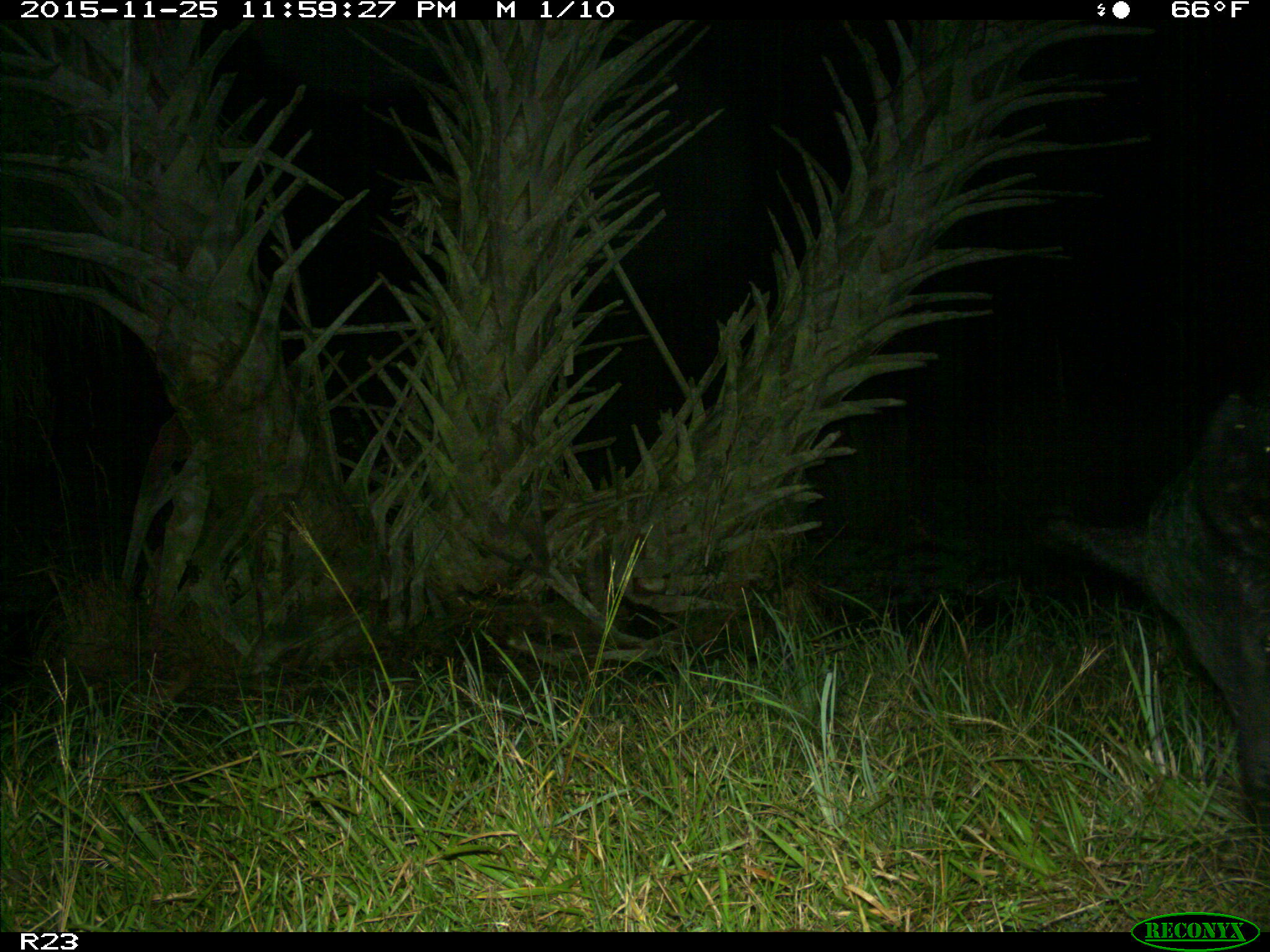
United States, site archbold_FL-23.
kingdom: Animalia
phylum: Chordata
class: Mammalia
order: Artiodactyla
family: Suidae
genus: Sus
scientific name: Sus scrofa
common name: wild boar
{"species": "Sus scrofa (wild boar)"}